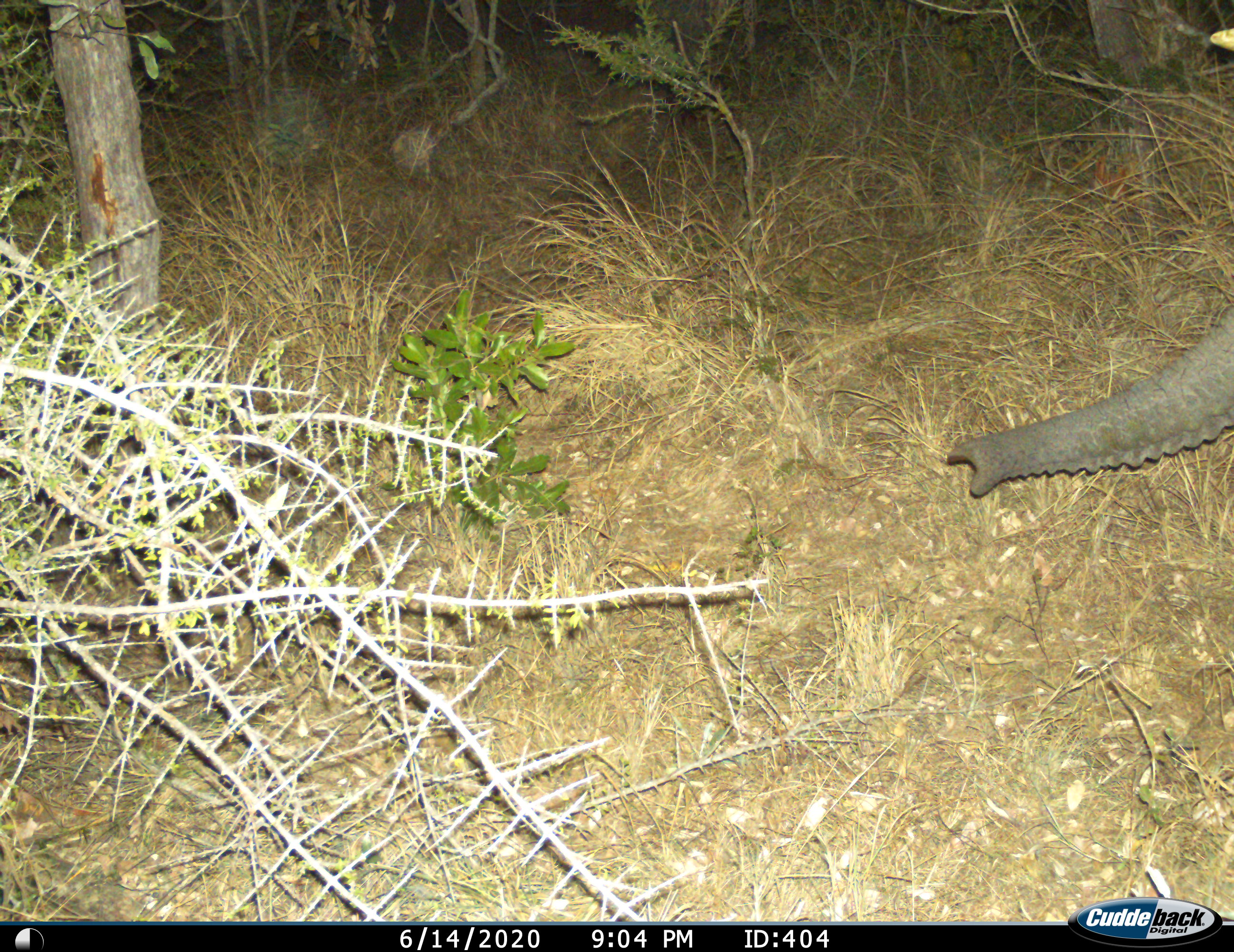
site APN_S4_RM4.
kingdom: Animalia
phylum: Chordata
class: Mammalia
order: Proboscidea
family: Elephantidae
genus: Loxodonta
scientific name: Loxodonta africana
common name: african bush elephant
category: elephant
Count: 1.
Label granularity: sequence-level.